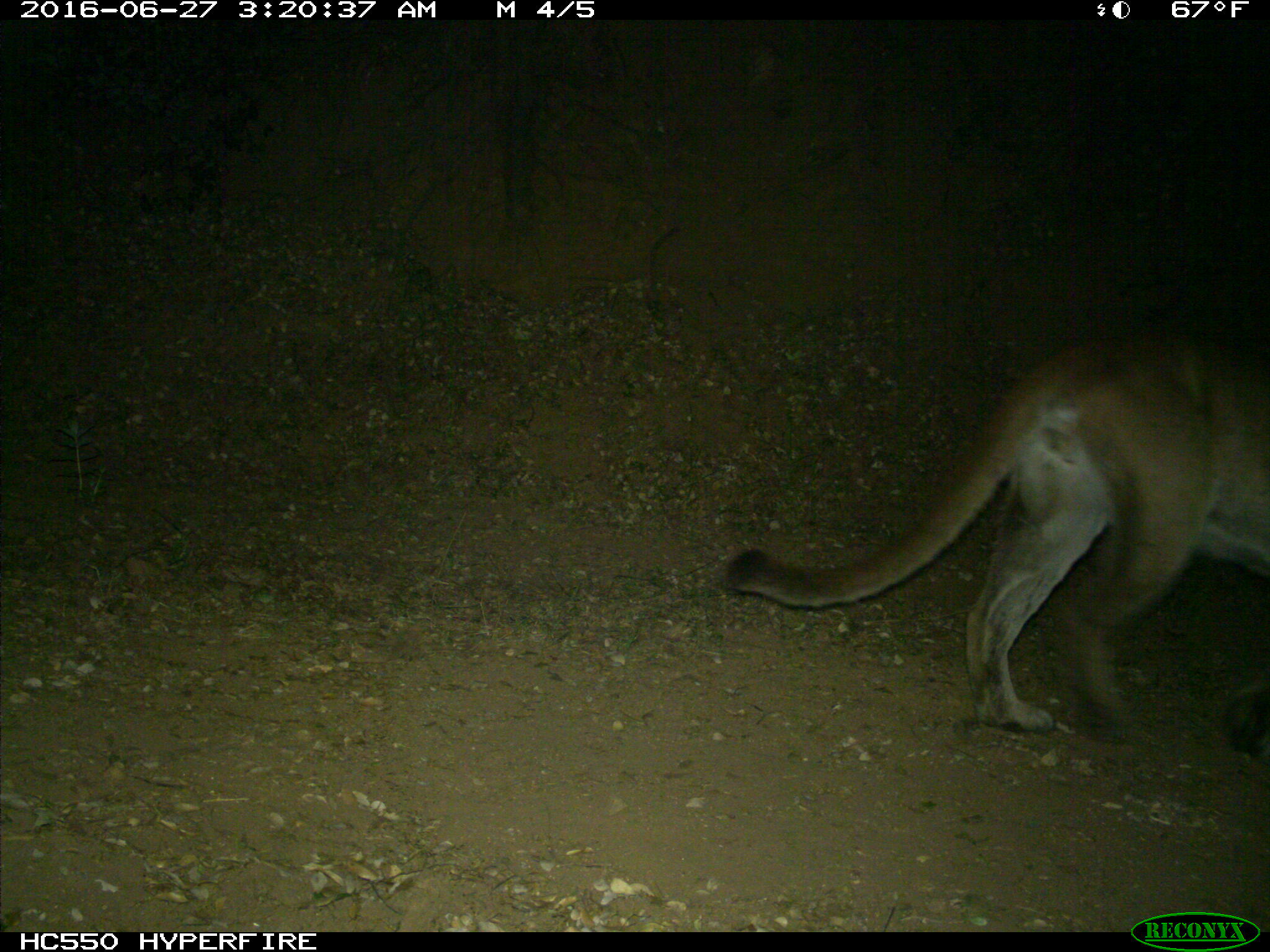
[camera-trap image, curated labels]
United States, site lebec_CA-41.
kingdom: Animalia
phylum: Chordata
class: Mammalia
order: Carnivora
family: Felidae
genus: Puma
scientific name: Puma concolor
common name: mountain lion